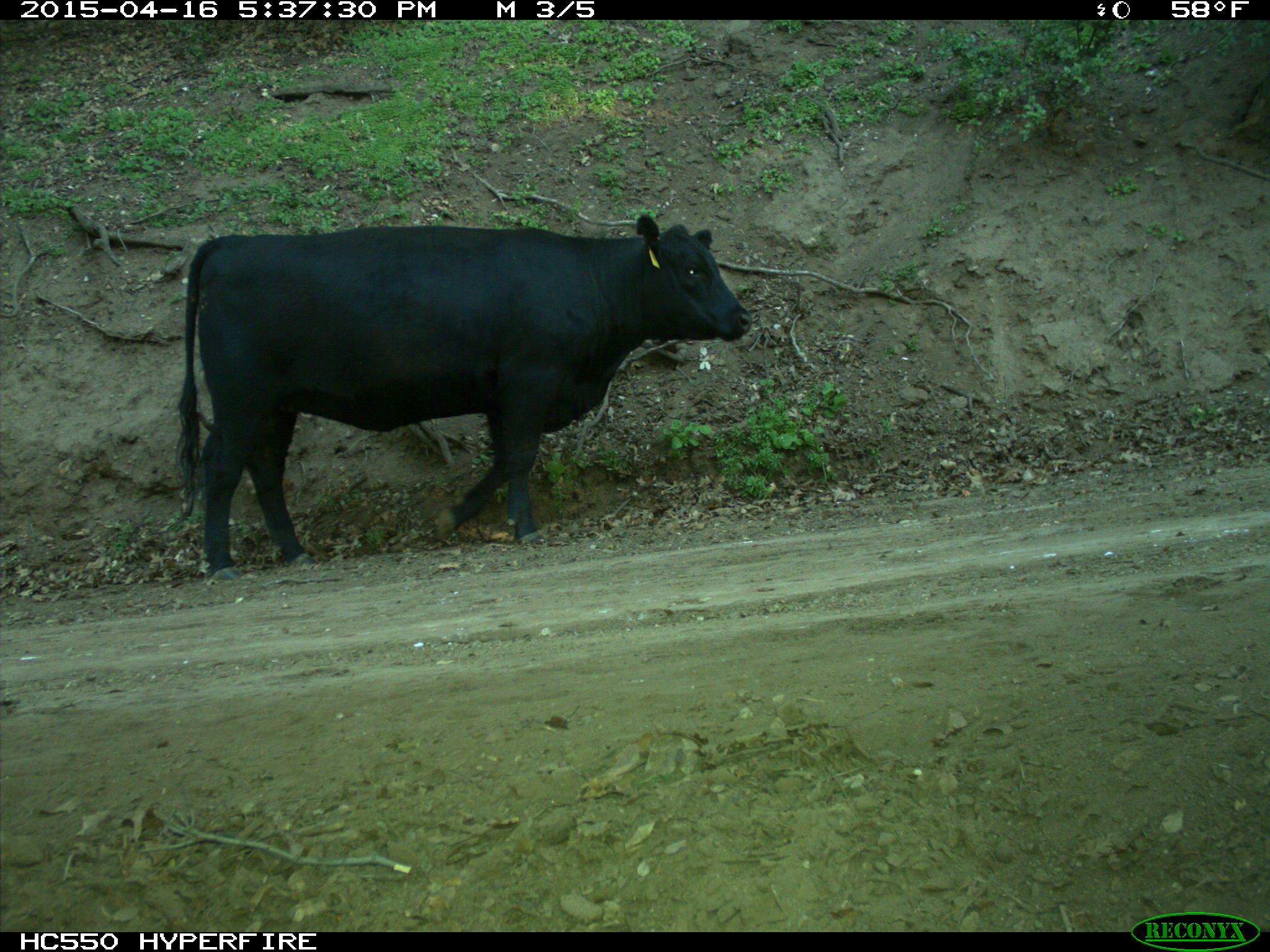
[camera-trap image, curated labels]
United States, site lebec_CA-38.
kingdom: Animalia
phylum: Chordata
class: Mammalia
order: Artiodactyla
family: Bovidae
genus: Bos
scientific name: Bos taurus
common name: domestic cow